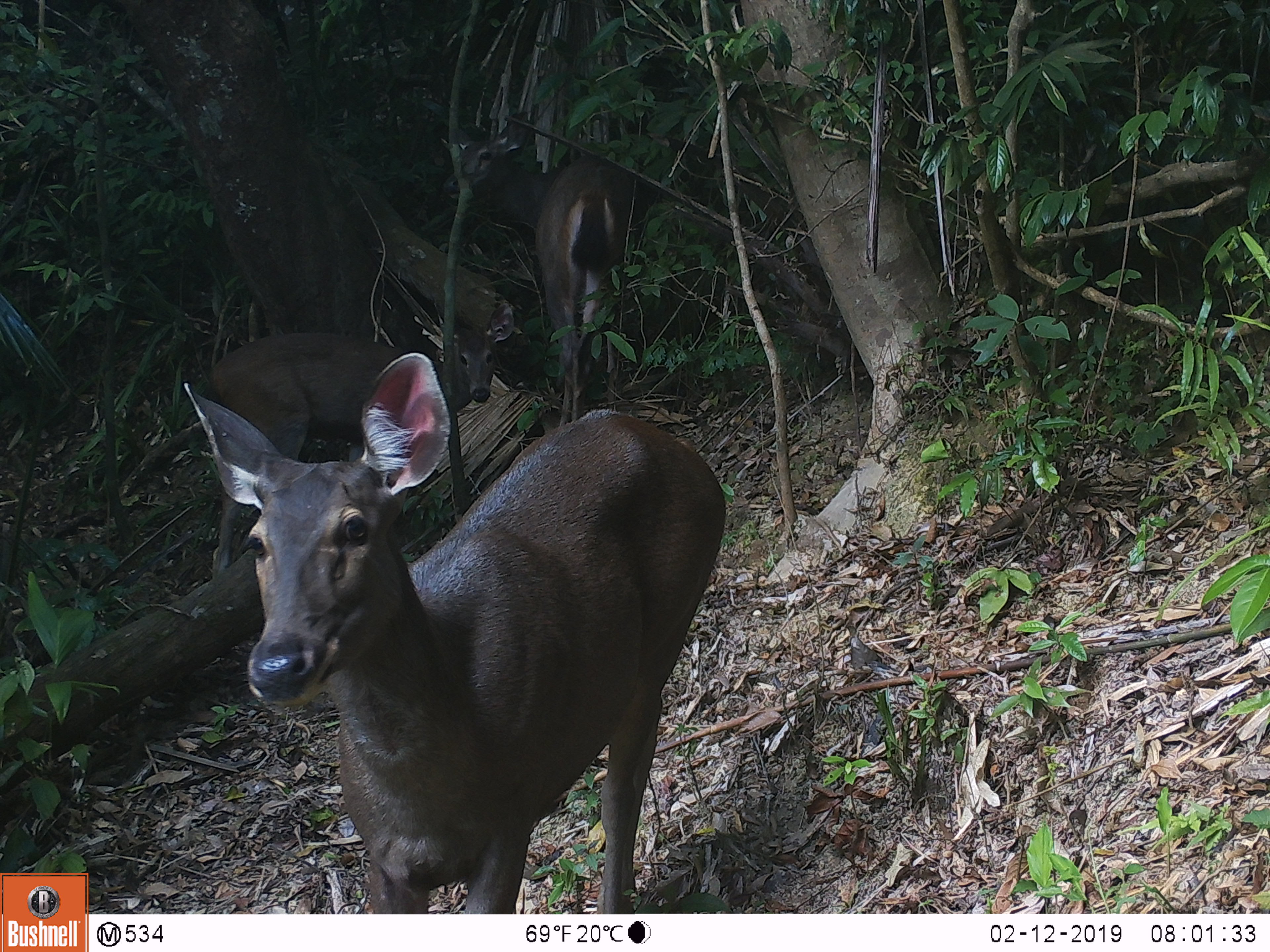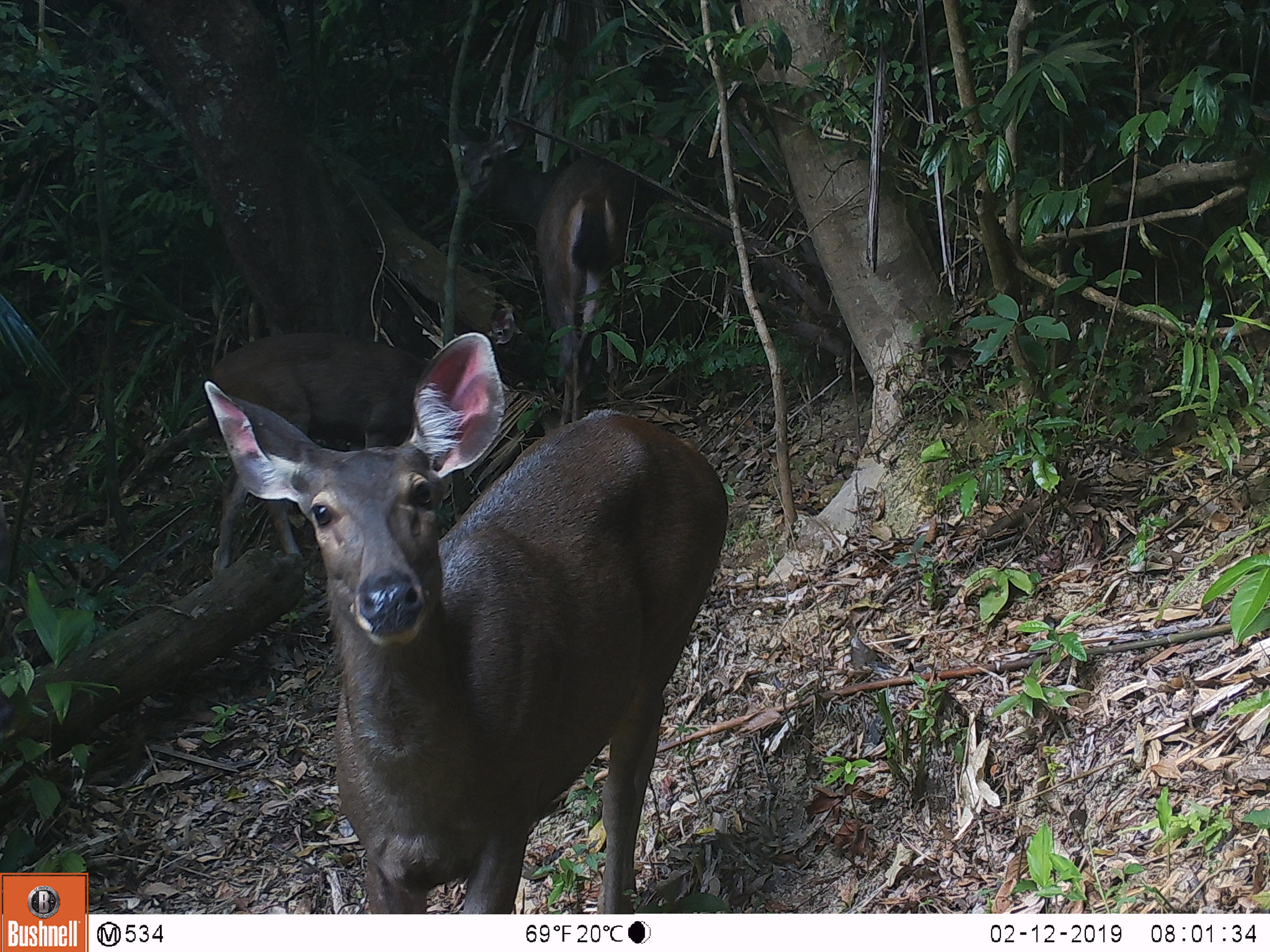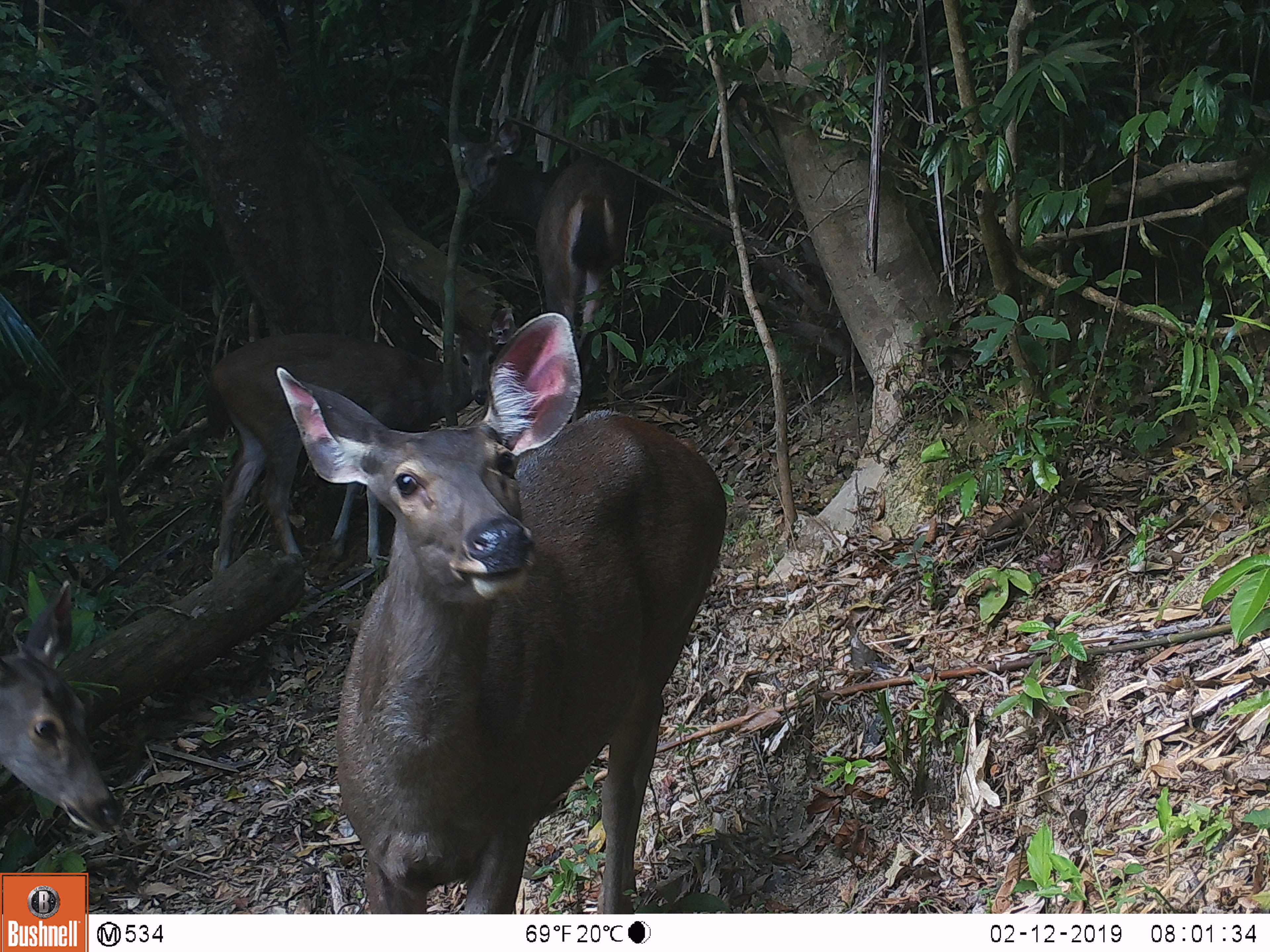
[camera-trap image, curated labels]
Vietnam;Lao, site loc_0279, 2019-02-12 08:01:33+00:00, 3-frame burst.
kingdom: Animalia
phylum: Chordata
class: Mammalia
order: Artiodactyla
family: Cervidae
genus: Rusa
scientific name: Rusa unicolor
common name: sambar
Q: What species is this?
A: Sambar (Rusa unicolor).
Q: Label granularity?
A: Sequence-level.